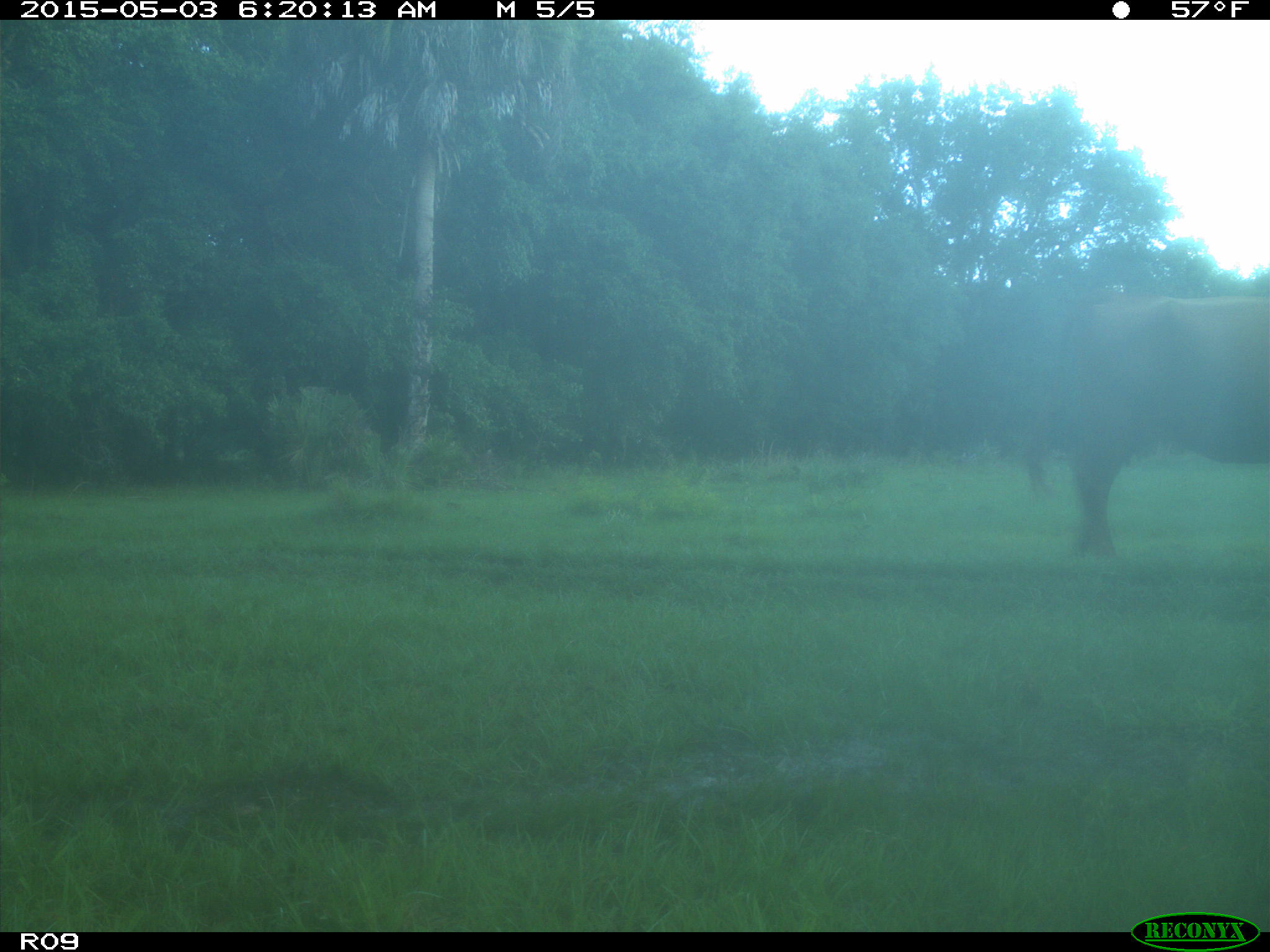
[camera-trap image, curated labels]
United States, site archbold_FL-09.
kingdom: Animalia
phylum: Chordata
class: Mammalia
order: Artiodactyla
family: Bovidae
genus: Bos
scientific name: Bos taurus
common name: domestic cow